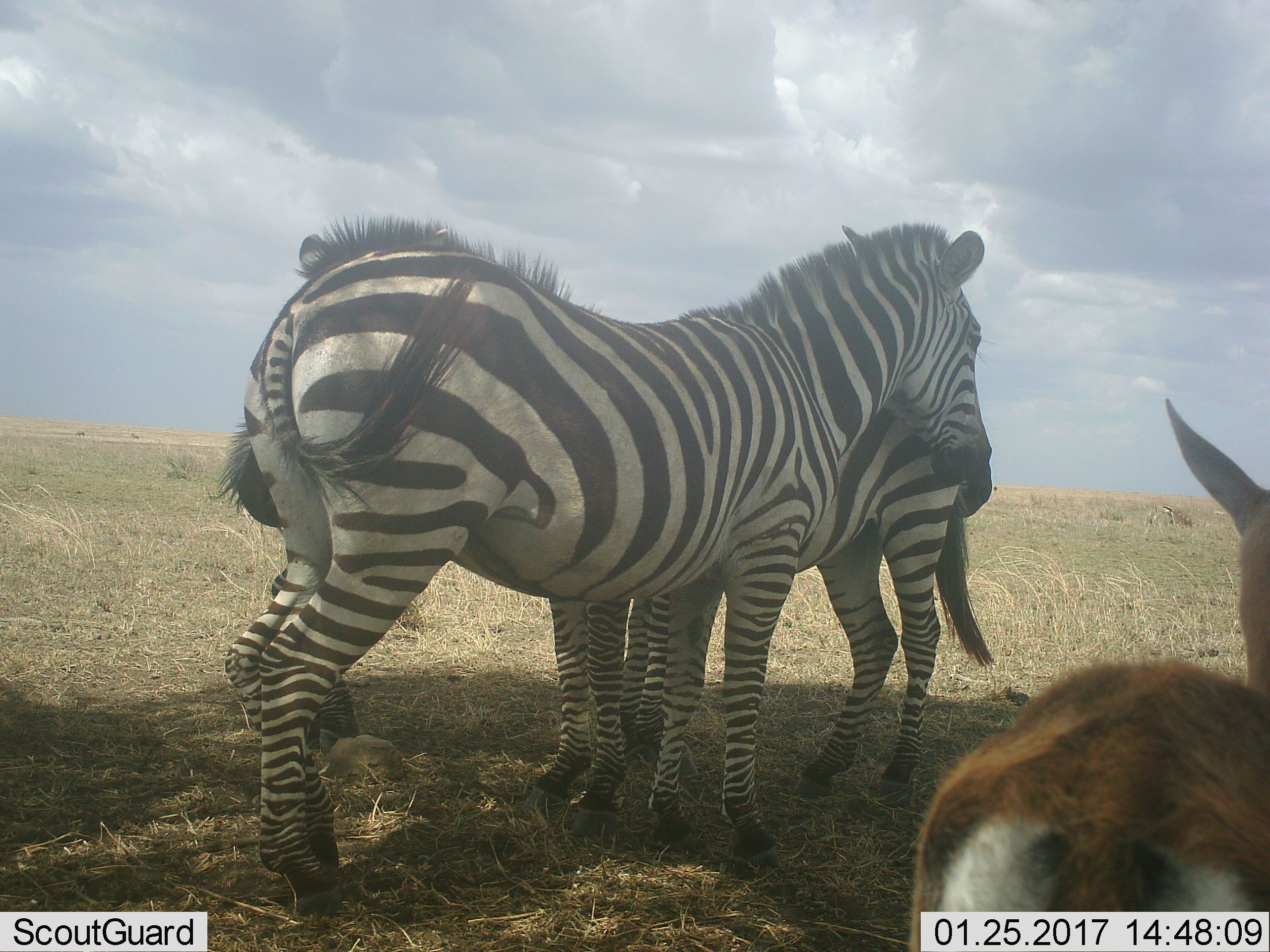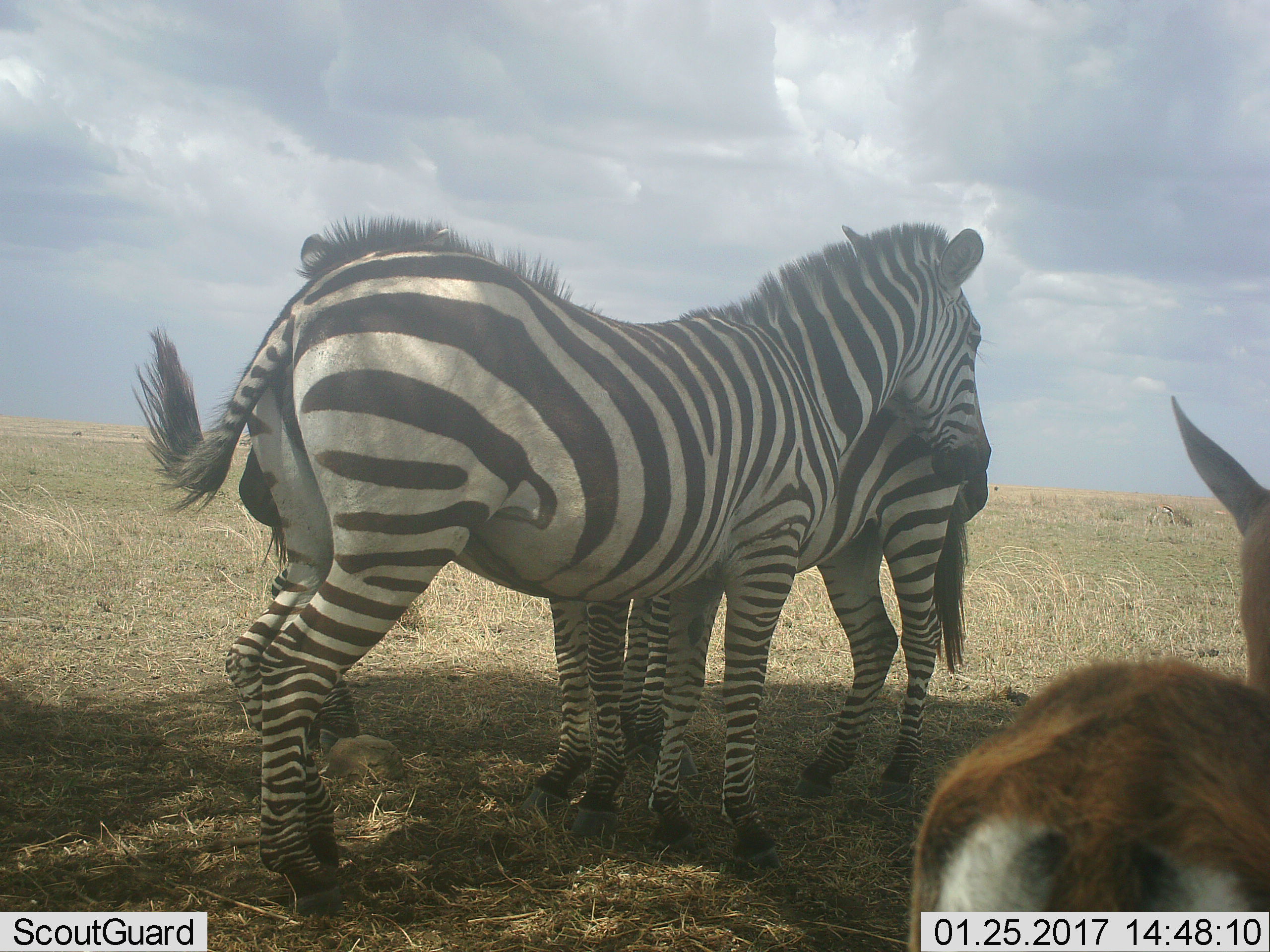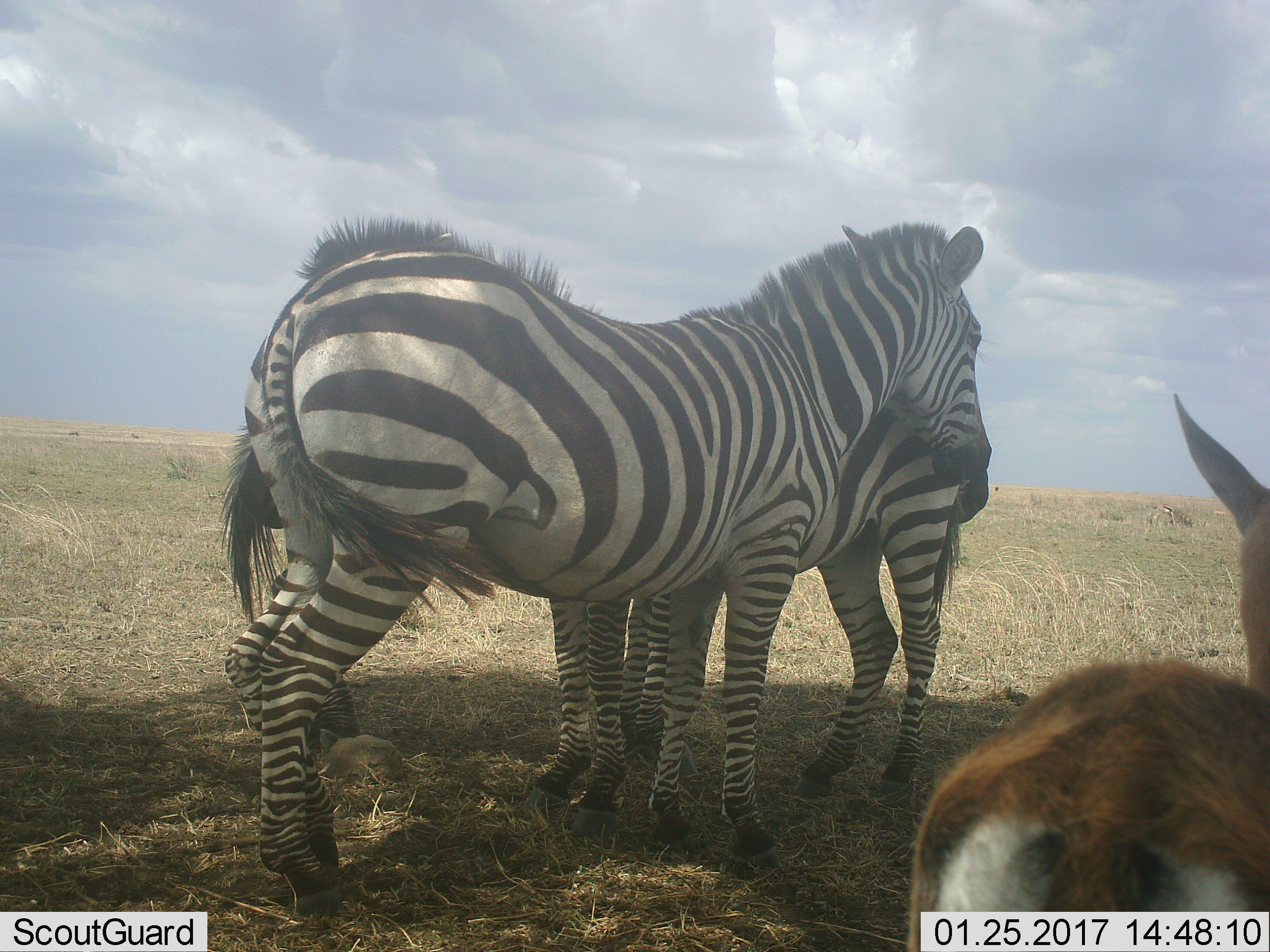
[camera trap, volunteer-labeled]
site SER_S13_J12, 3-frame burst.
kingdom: Animalia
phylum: Chordata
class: Mammalia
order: Artiodactyla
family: Bovidae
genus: Eudorcas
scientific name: Eudorcas thomsonii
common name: thomson's gazelle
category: gazellethomsons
Gazellethomsons (thomson's gazelle) (Eudorcas thomsonii), count 1. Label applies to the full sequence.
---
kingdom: Animalia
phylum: Chordata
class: Mammalia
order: Perissodactyla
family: Equidae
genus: Equus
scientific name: Equus quagga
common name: plains zebra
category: zebraplains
Zebraplains (plains zebra) (Equus quagga), count 3. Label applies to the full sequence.